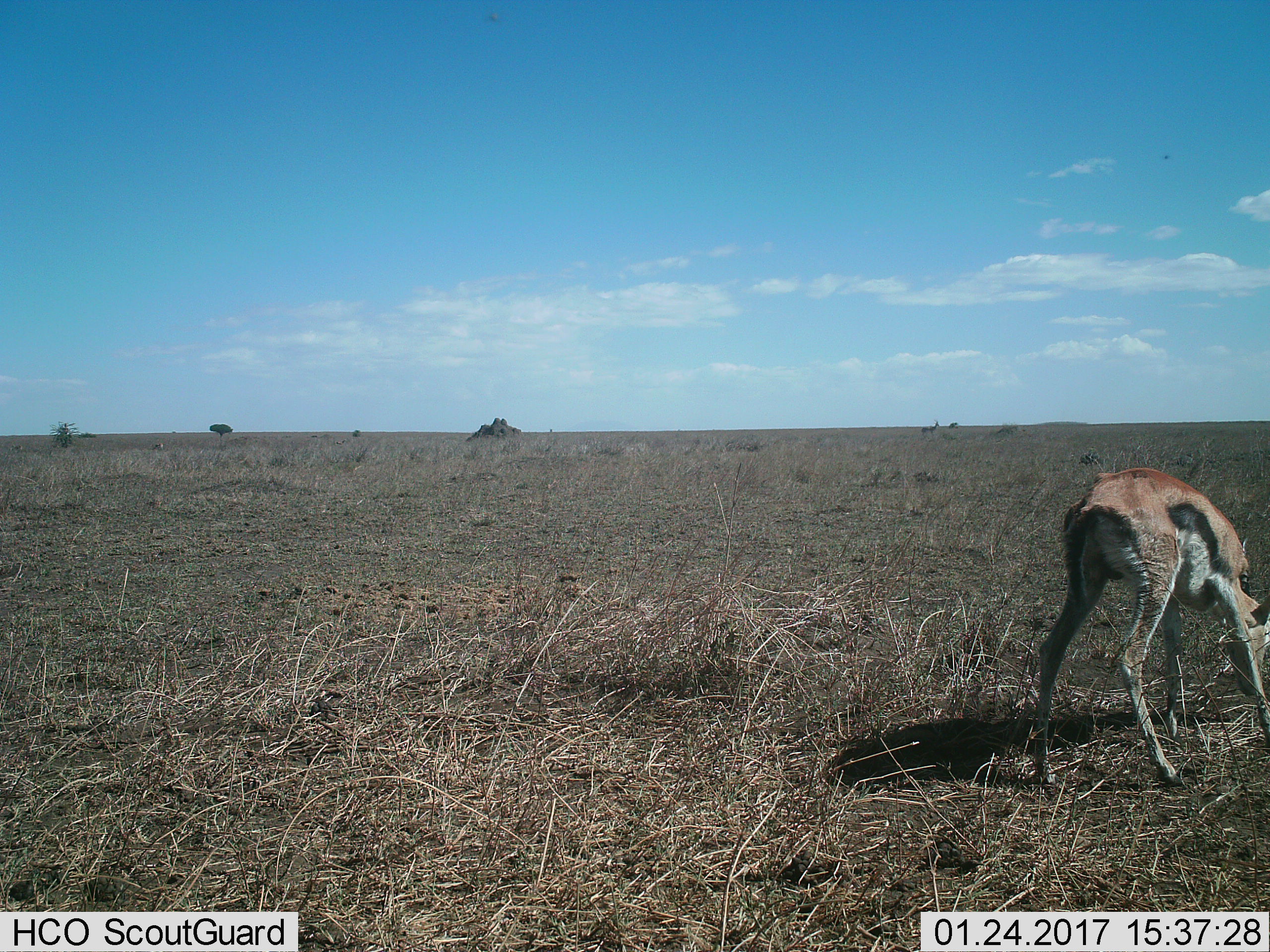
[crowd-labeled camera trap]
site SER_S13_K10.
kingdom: Animalia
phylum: Chordata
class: Mammalia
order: Artiodactyla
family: Bovidae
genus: Eudorcas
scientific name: Eudorcas thomsonii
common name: thomson's gazelle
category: gazellethomsons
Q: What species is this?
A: Gazellethomsons (thomson's gazelle) (Eudorcas thomsonii).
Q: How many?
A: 1.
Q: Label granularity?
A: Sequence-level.